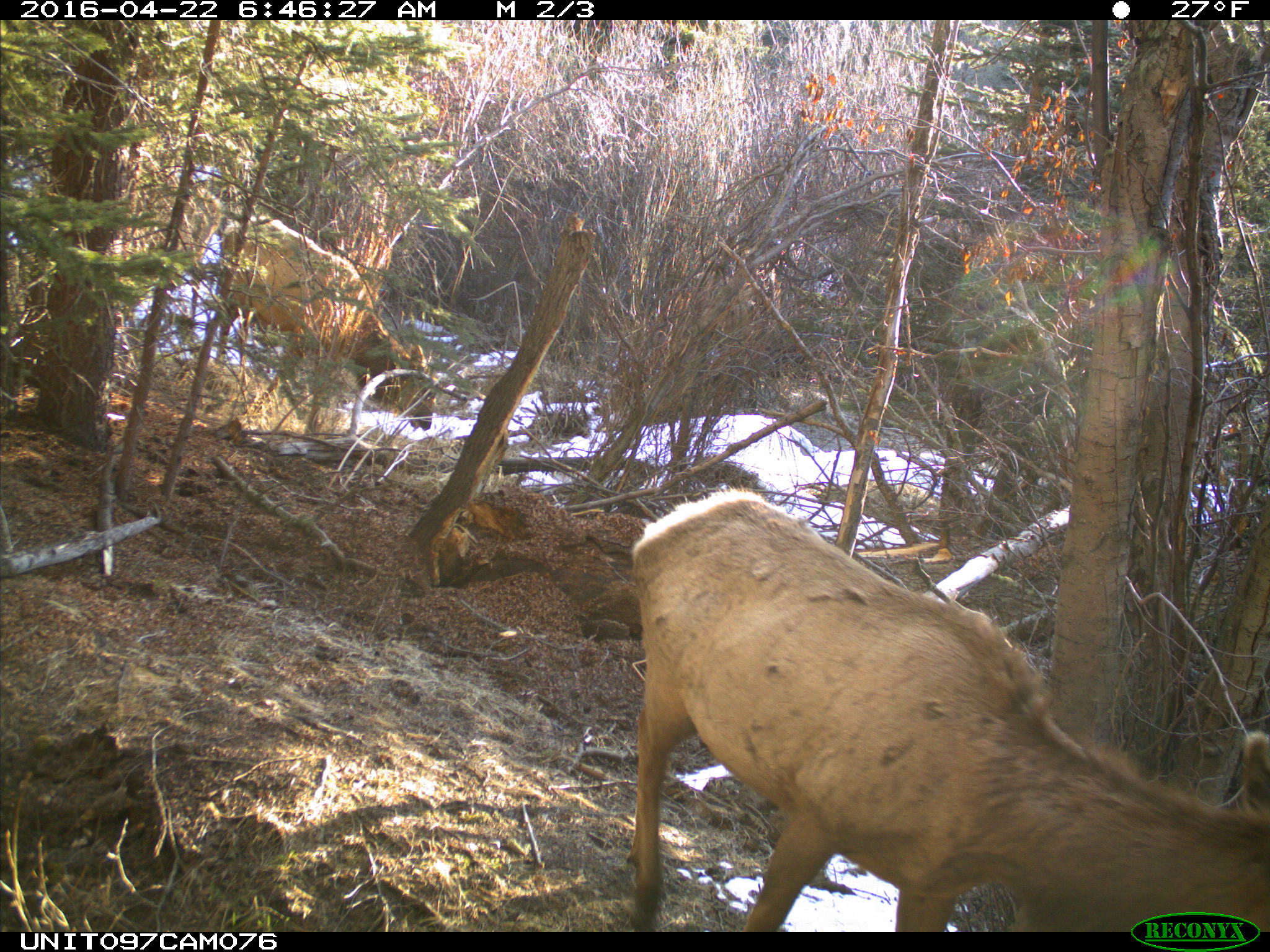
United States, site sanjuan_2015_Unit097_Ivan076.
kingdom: Animalia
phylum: Chordata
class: Mammalia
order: Artiodactyla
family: Cervidae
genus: Cervus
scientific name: Cervus elaphus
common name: red deer